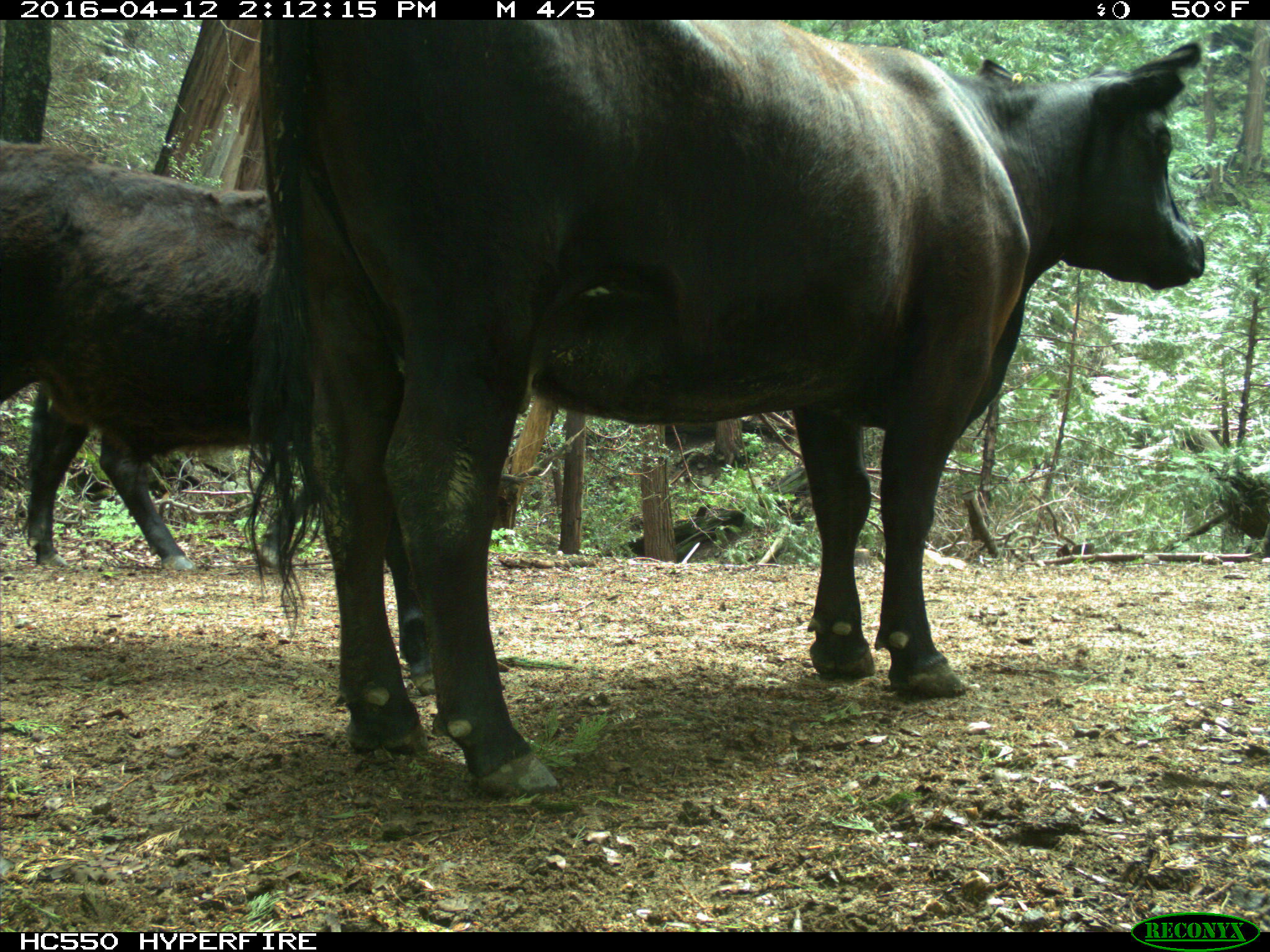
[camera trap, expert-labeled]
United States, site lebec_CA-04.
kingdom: Animalia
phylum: Chordata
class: Mammalia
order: Artiodactyla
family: Bovidae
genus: Bos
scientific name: Bos taurus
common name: domestic cow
Bos taurus (domestic cow).